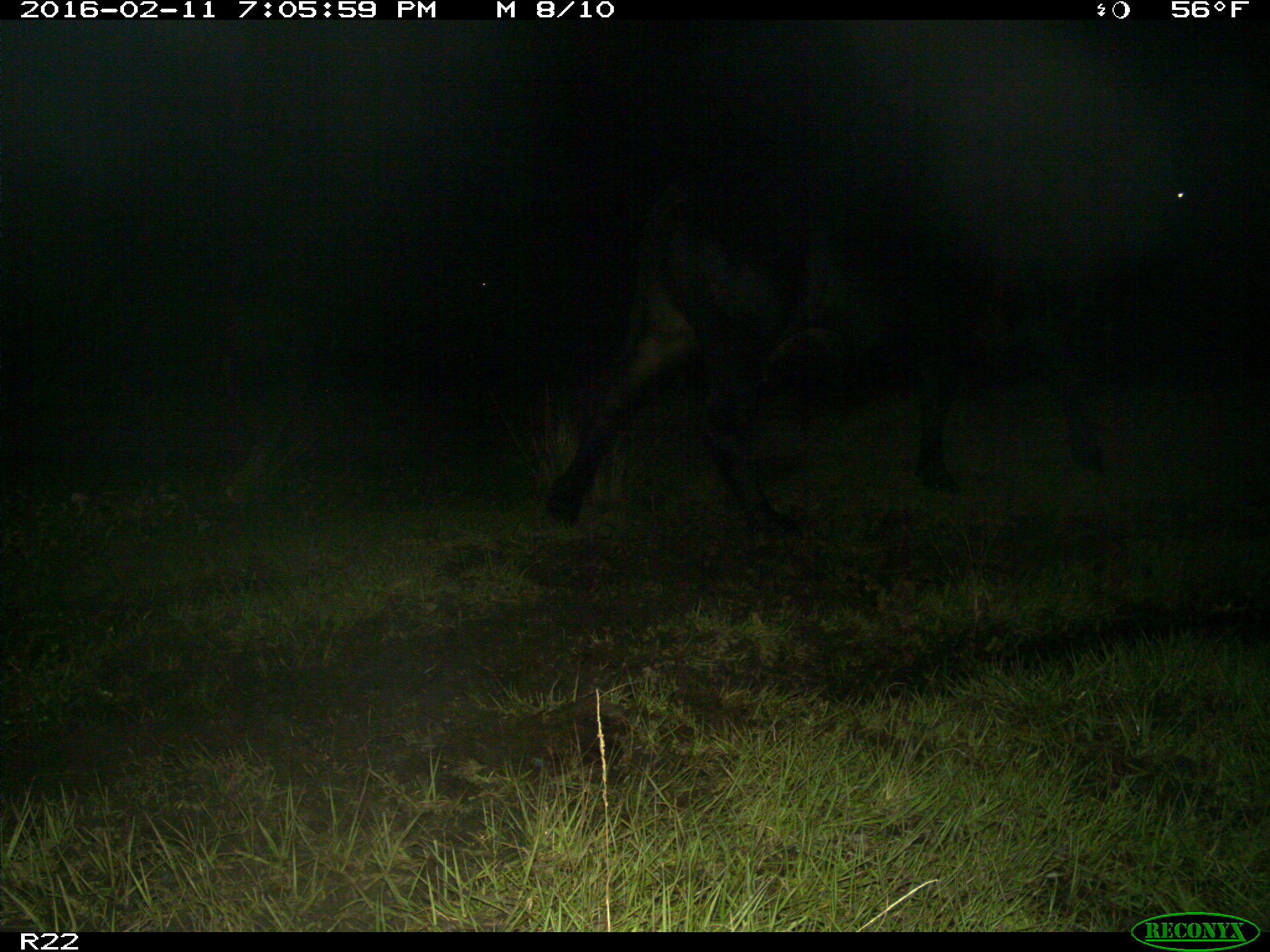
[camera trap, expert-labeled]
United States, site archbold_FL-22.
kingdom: Animalia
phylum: Chordata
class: Mammalia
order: Artiodactyla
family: Bovidae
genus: Bos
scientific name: Bos taurus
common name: domestic cow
Bos taurus (domestic cow).